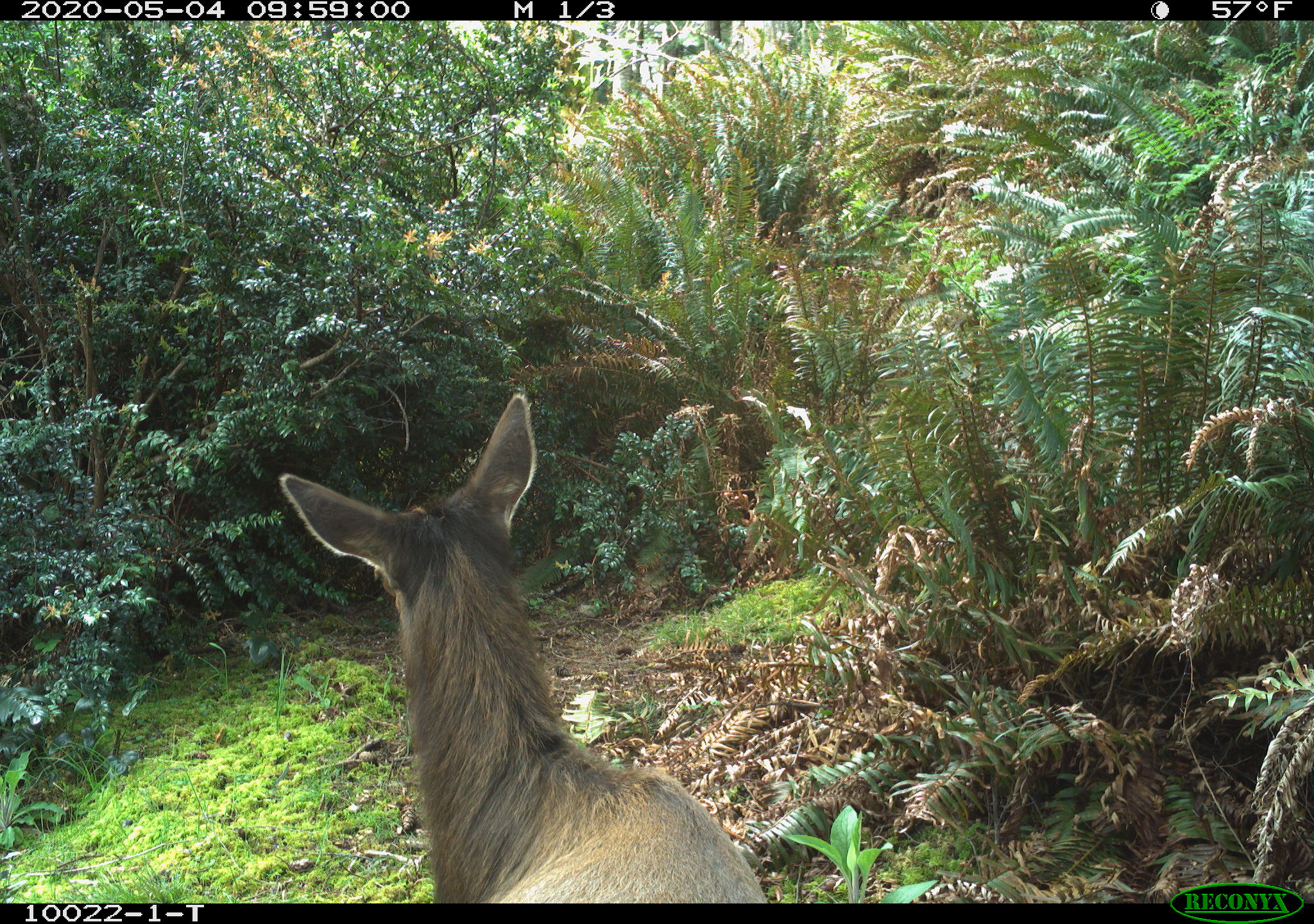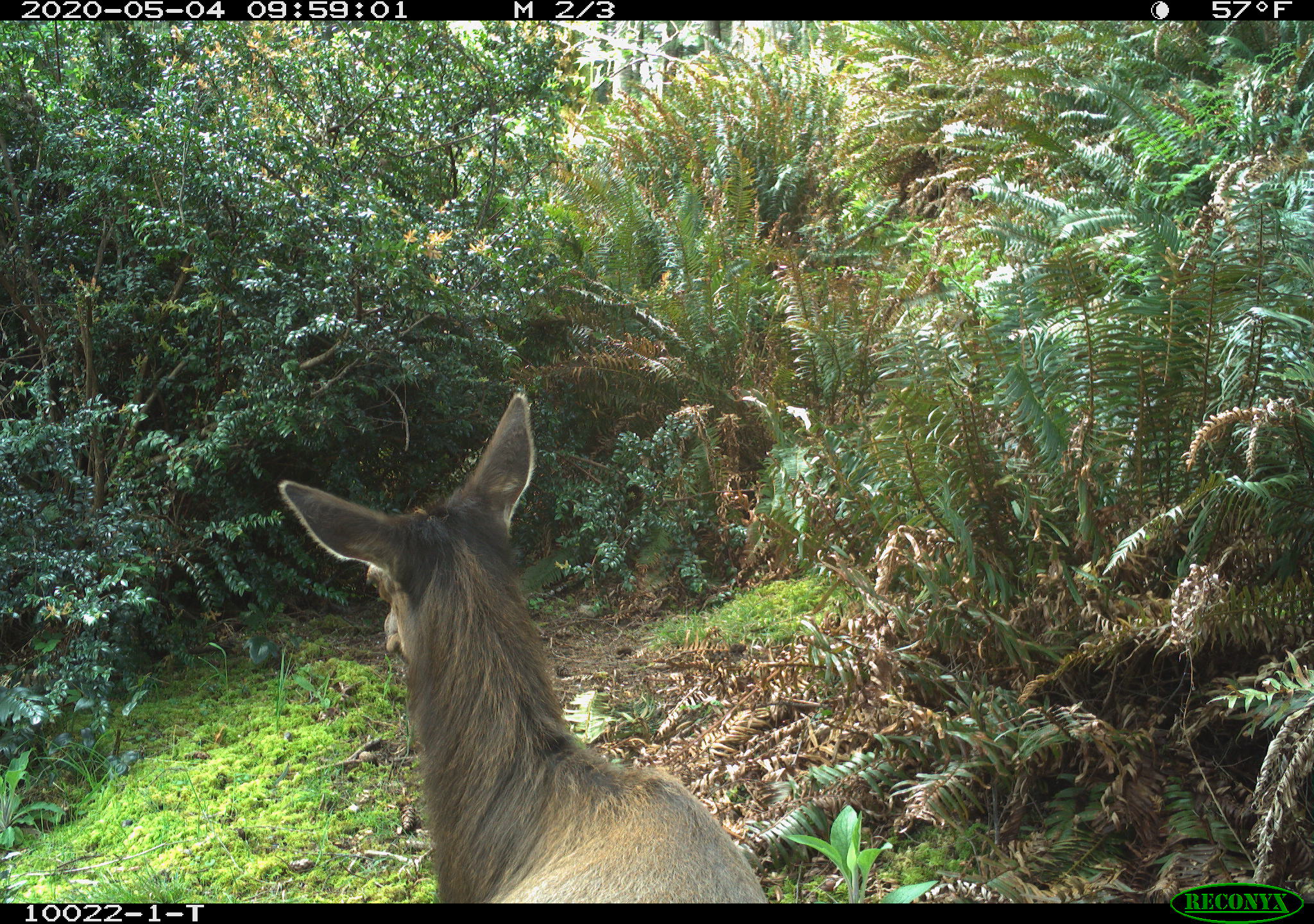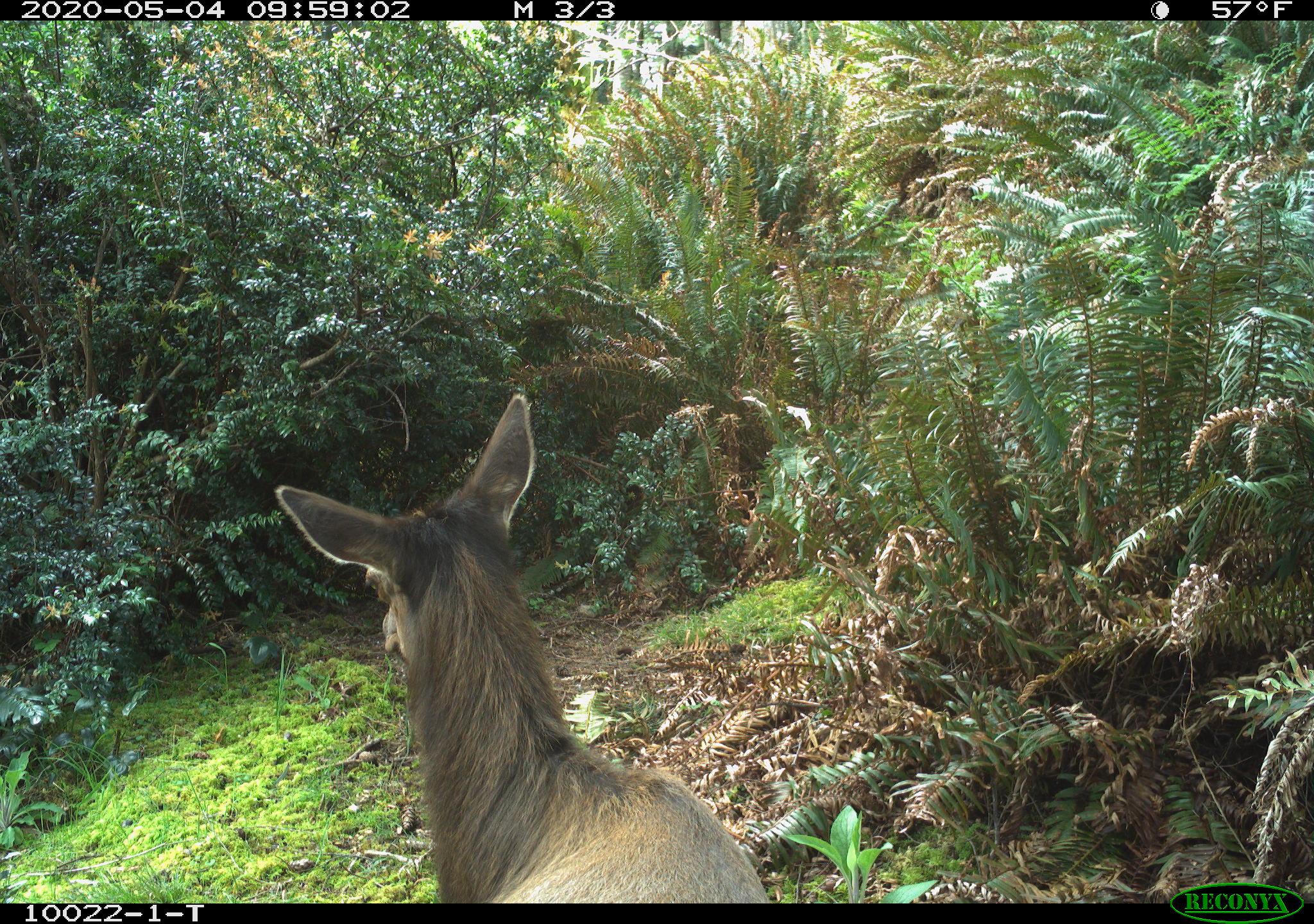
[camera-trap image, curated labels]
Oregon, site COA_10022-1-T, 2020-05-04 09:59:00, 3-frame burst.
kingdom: Animalia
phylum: Chordata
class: Mammalia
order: Artiodactyla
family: Cervidae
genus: Cervus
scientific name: Cervus canadensis roosevelti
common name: roosevelt elk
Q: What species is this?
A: Roosevelt elk (Cervus canadensis roosevelti).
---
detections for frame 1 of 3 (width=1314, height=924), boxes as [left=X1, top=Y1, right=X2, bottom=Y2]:
roosevelt elk: [left=274, top=383, right=766, bottom=901]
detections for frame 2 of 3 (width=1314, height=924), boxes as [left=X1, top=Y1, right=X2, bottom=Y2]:
roosevelt elk: [left=272, top=386, right=768, bottom=897]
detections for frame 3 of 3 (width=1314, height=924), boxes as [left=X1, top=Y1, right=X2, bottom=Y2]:
roosevelt elk: [left=270, top=386, right=772, bottom=895]